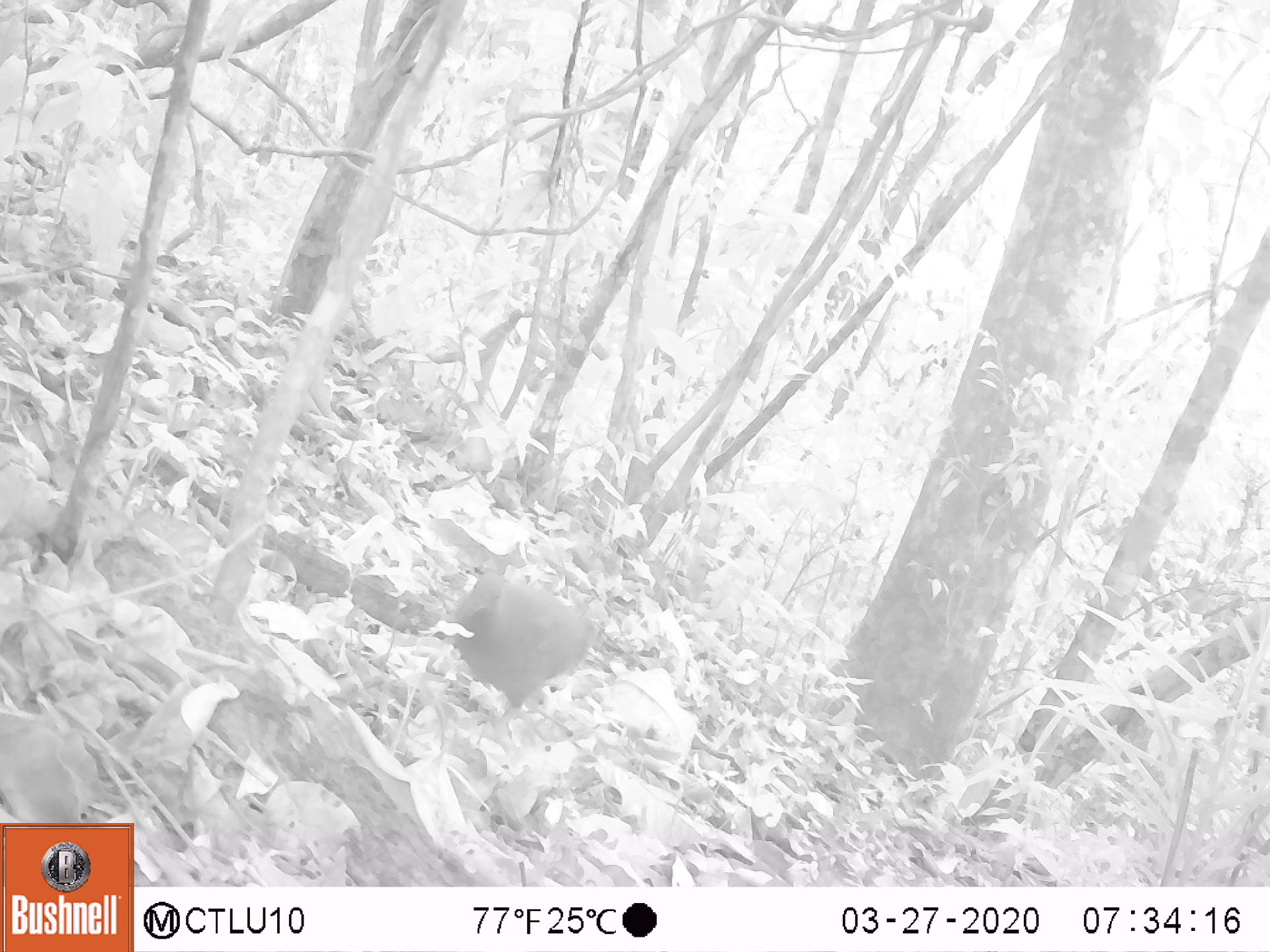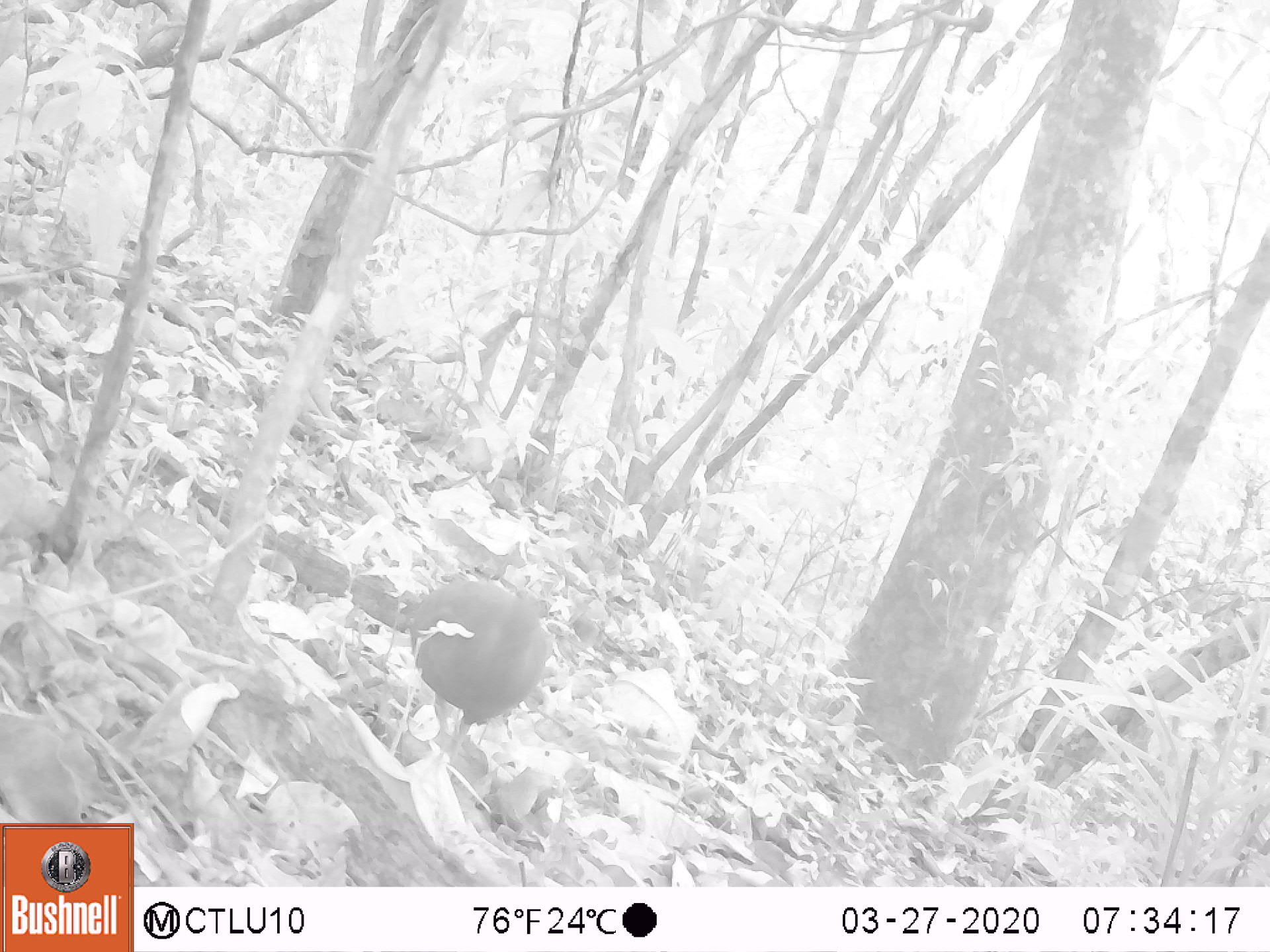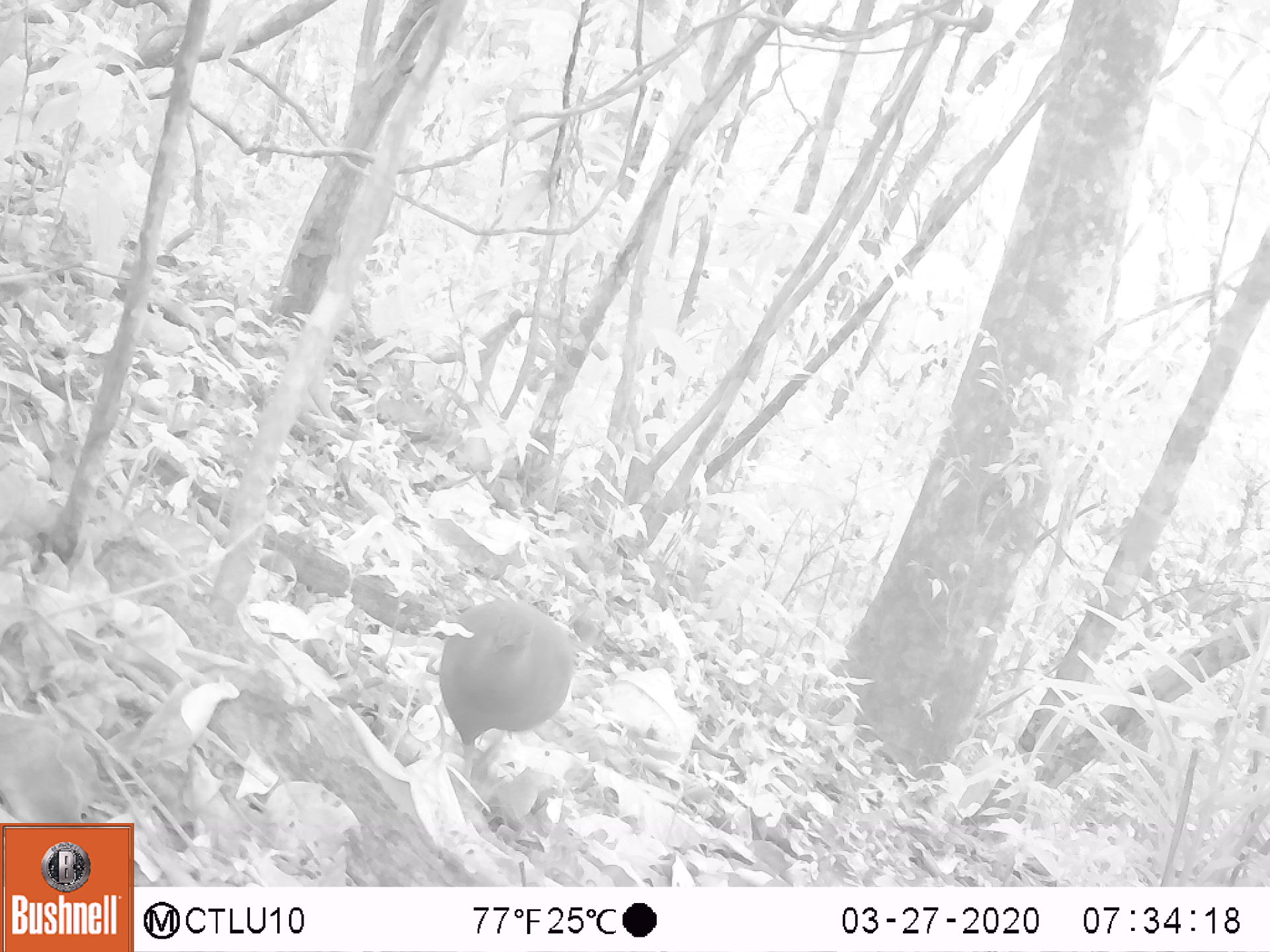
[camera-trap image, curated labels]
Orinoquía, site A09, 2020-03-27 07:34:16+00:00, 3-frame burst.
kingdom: Animalia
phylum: Chordata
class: Aves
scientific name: Aves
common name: bird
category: unknown bird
Unknown bird (bird) (Aves).